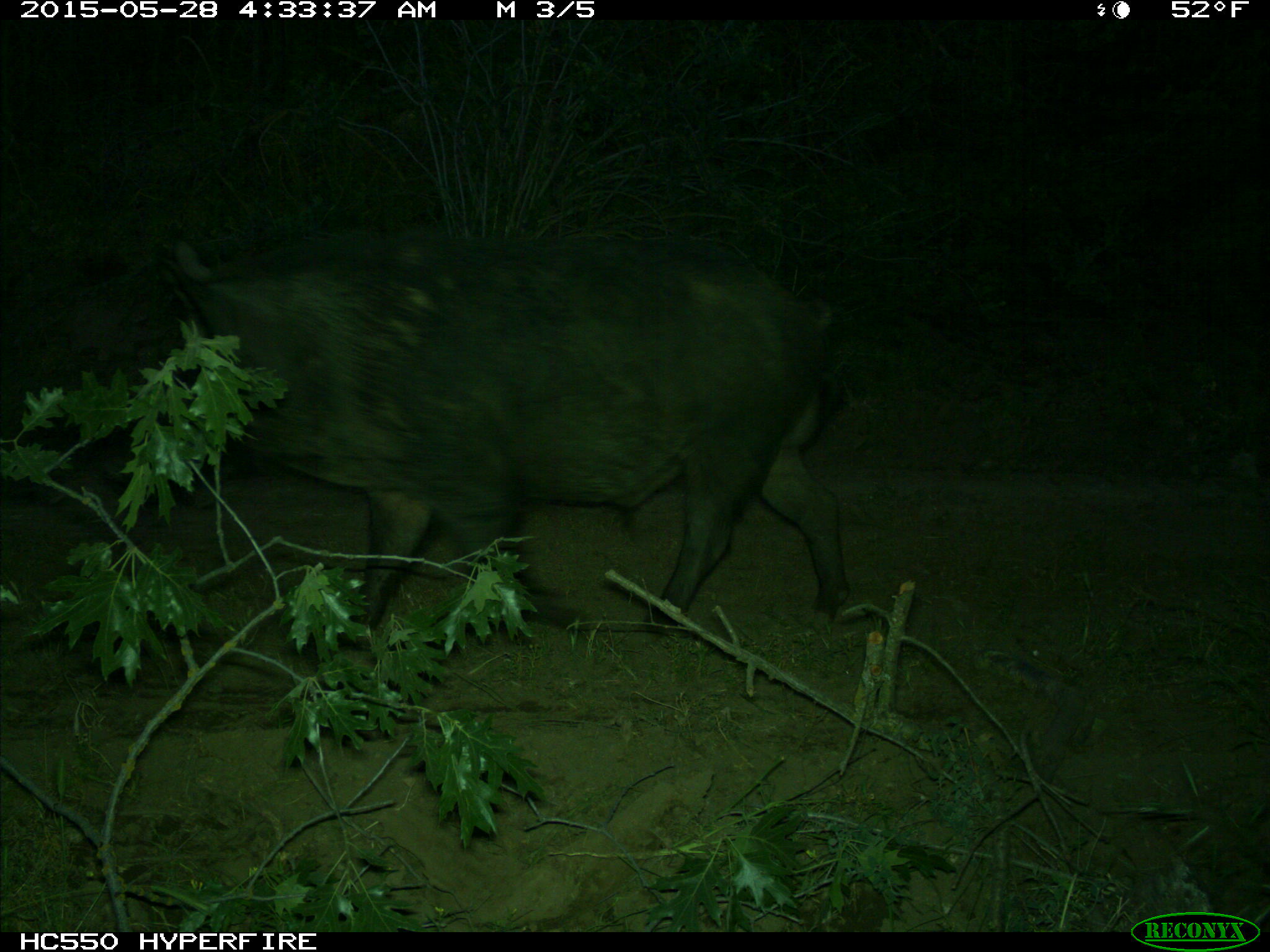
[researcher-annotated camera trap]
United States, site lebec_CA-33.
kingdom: Animalia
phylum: Chordata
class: Mammalia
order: Artiodactyla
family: Suidae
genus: Sus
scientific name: Sus scrofa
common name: wild boar